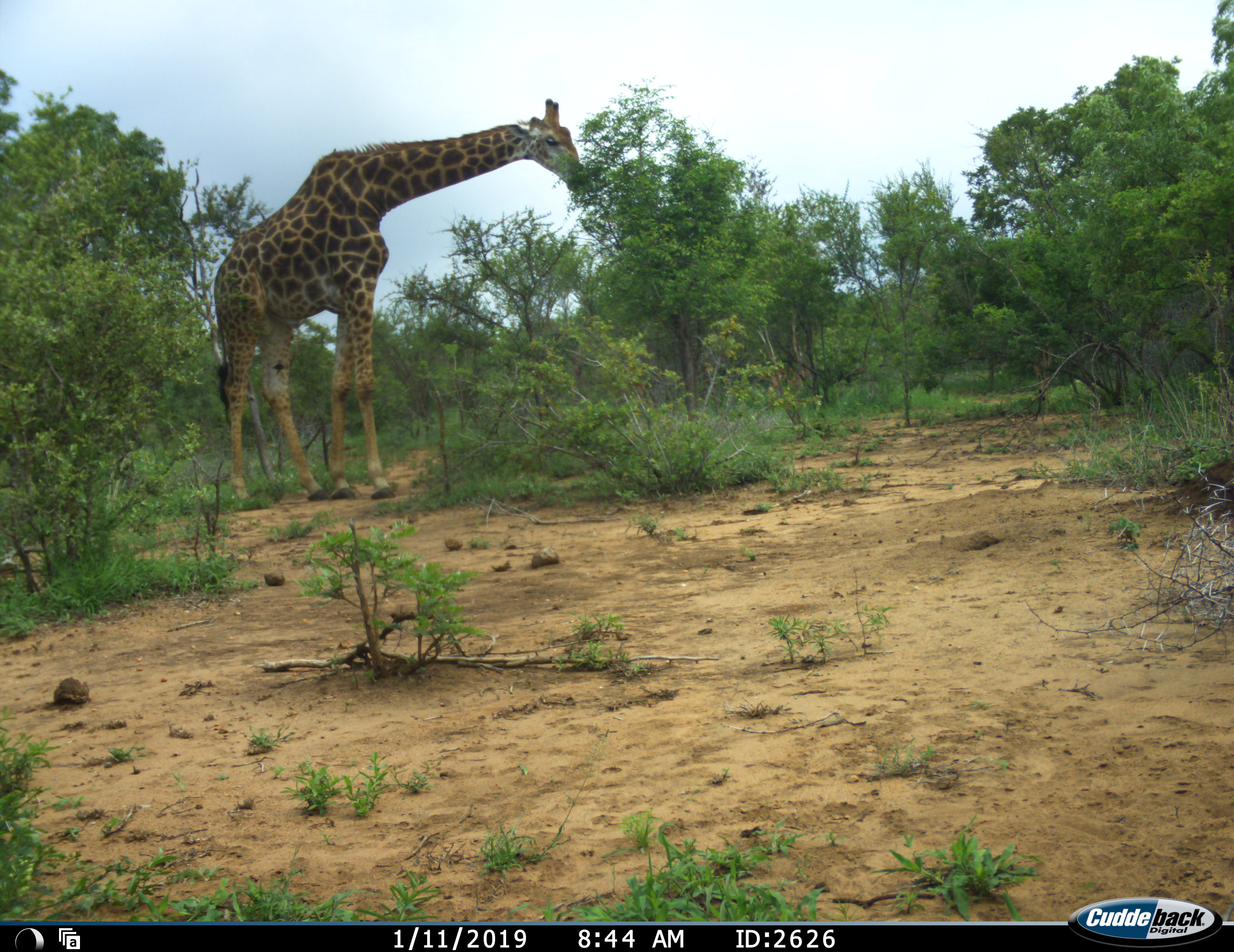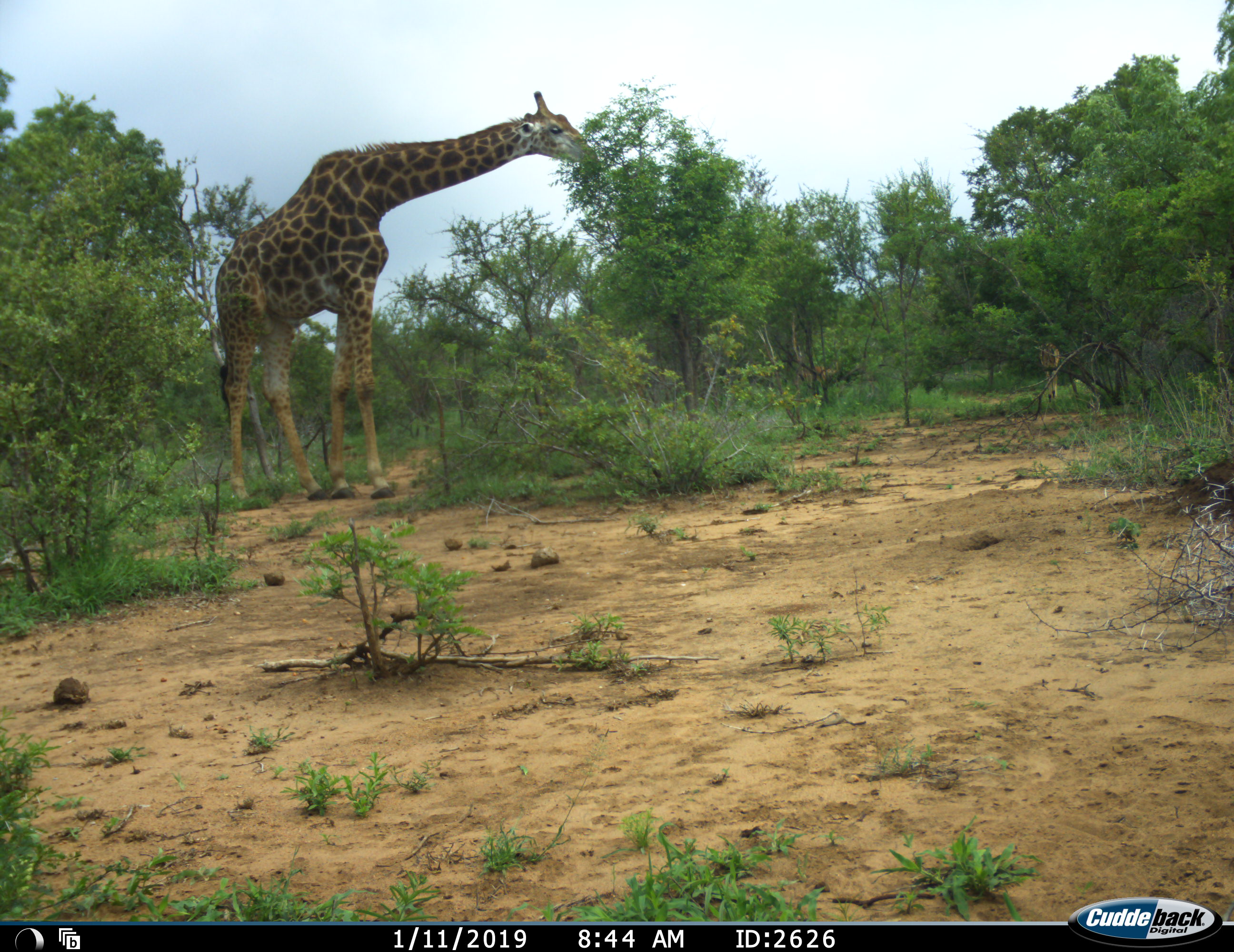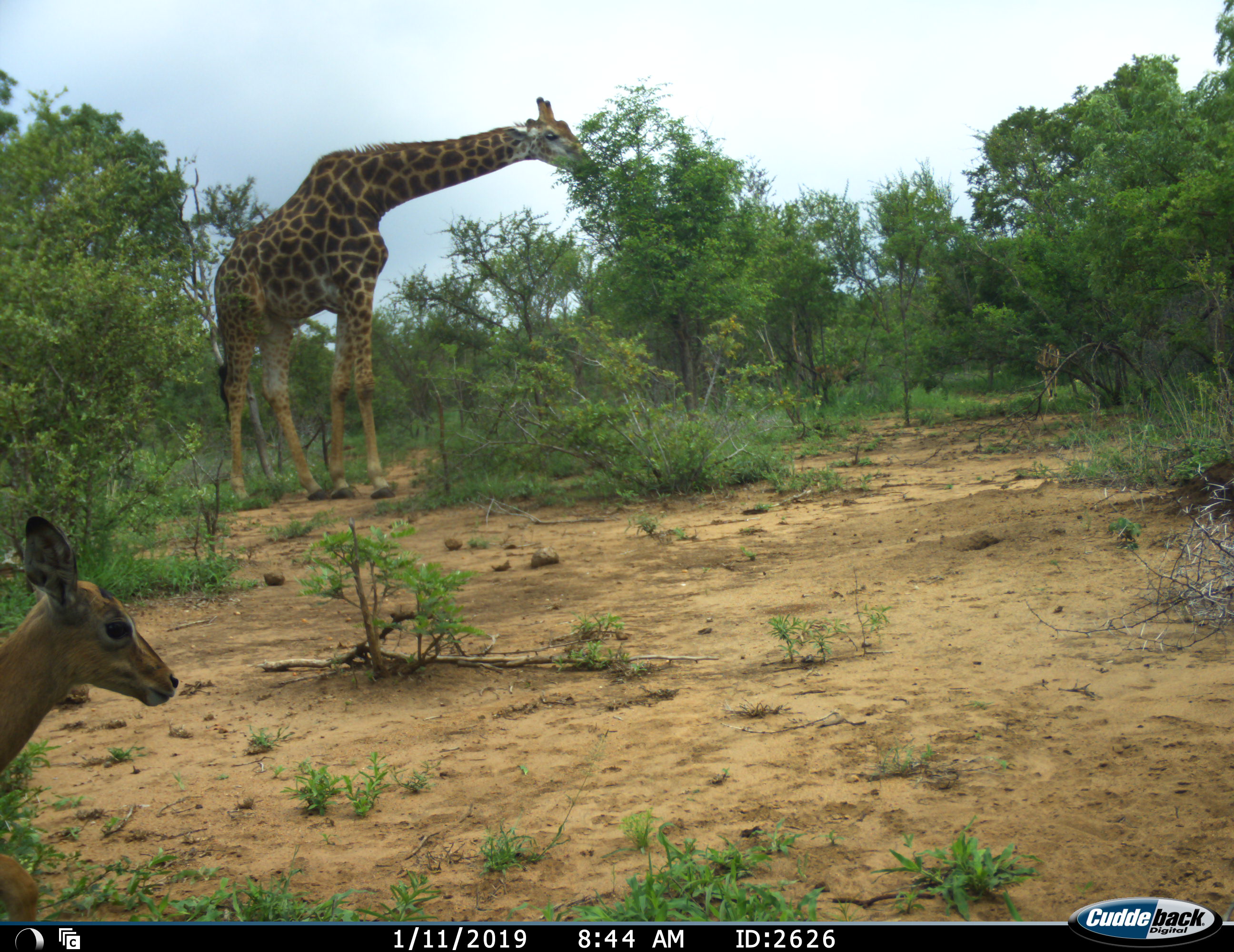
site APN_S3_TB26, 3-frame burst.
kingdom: Animalia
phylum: Chordata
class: Mammalia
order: Artiodactyla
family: Giraffidae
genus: Giraffa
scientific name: Giraffa camelopardalis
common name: giraffe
Giraffe (Giraffa camelopardalis), count 1. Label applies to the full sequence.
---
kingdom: Animalia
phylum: Chordata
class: Mammalia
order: Artiodactyla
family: Bovidae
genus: Aepyceros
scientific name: Aepyceros melampus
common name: impala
Impala (Aepyceros melampus), count 1. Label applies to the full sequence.